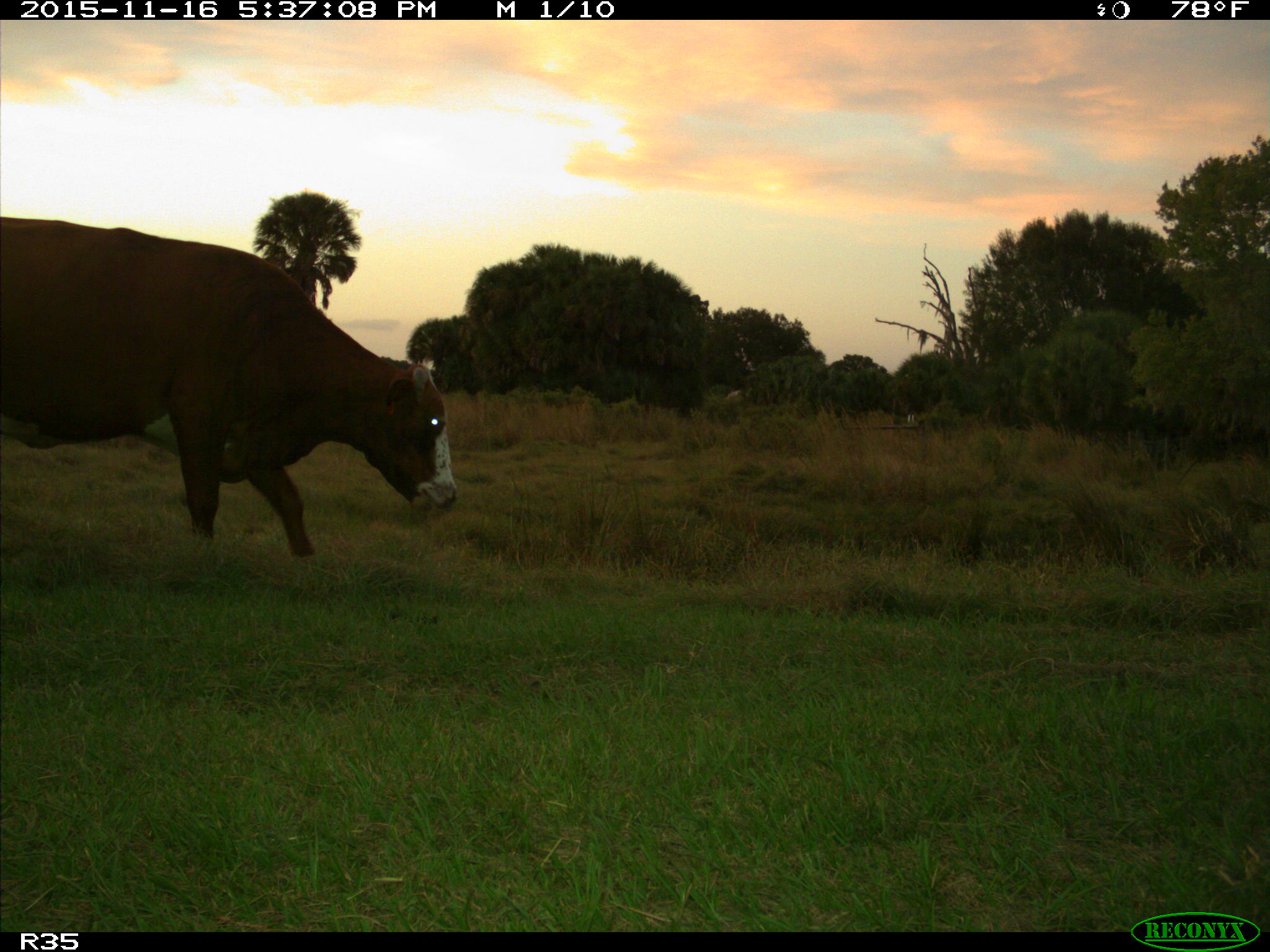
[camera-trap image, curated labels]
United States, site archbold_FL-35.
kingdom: Animalia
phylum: Chordata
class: Mammalia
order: Artiodactyla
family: Bovidae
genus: Bos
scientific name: Bos taurus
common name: domestic cow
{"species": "Bos taurus (domestic cow)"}